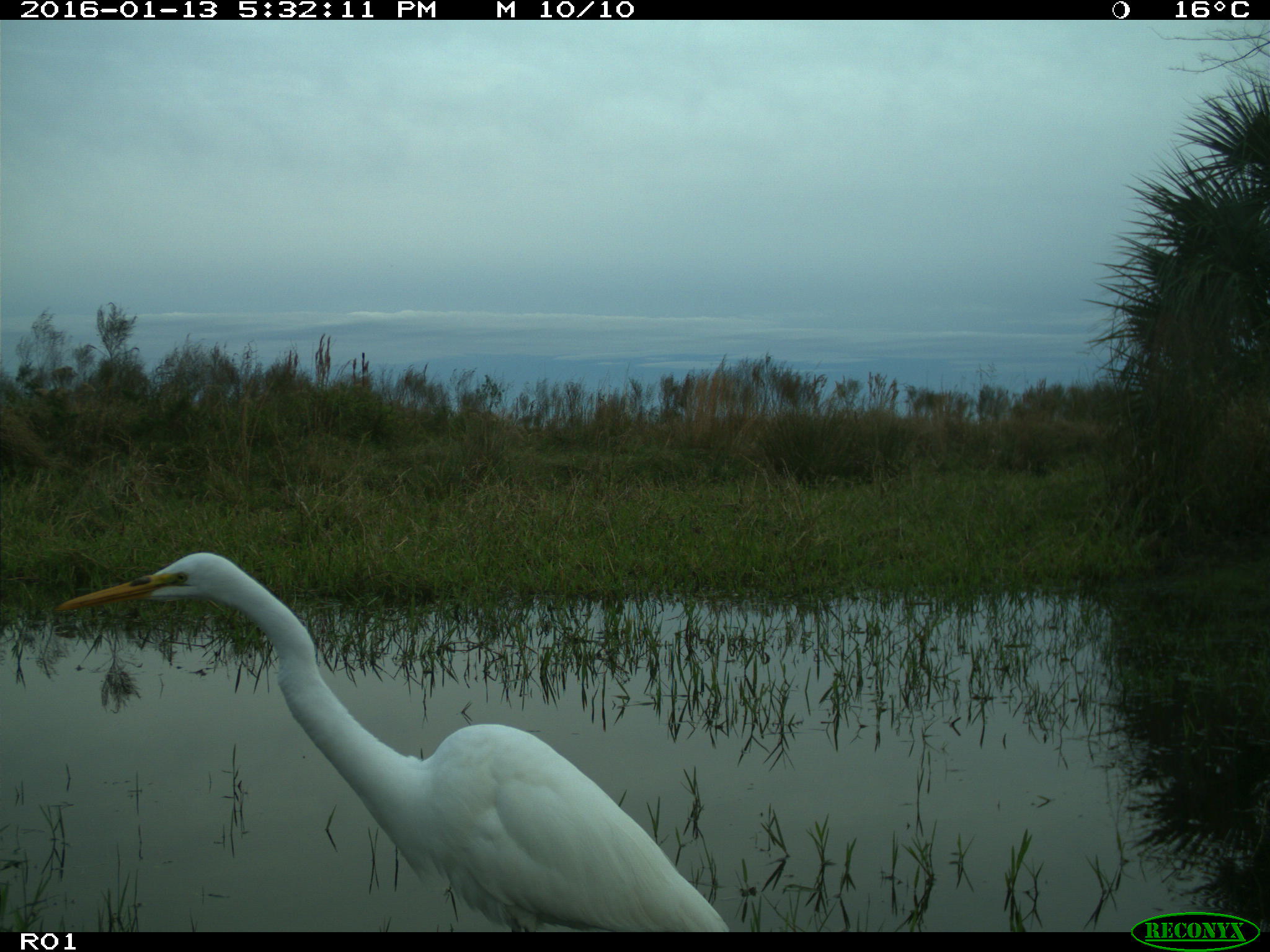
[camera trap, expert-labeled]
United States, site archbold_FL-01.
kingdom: Animalia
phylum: Chordata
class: Aves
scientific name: Aves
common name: birds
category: unidentified bird